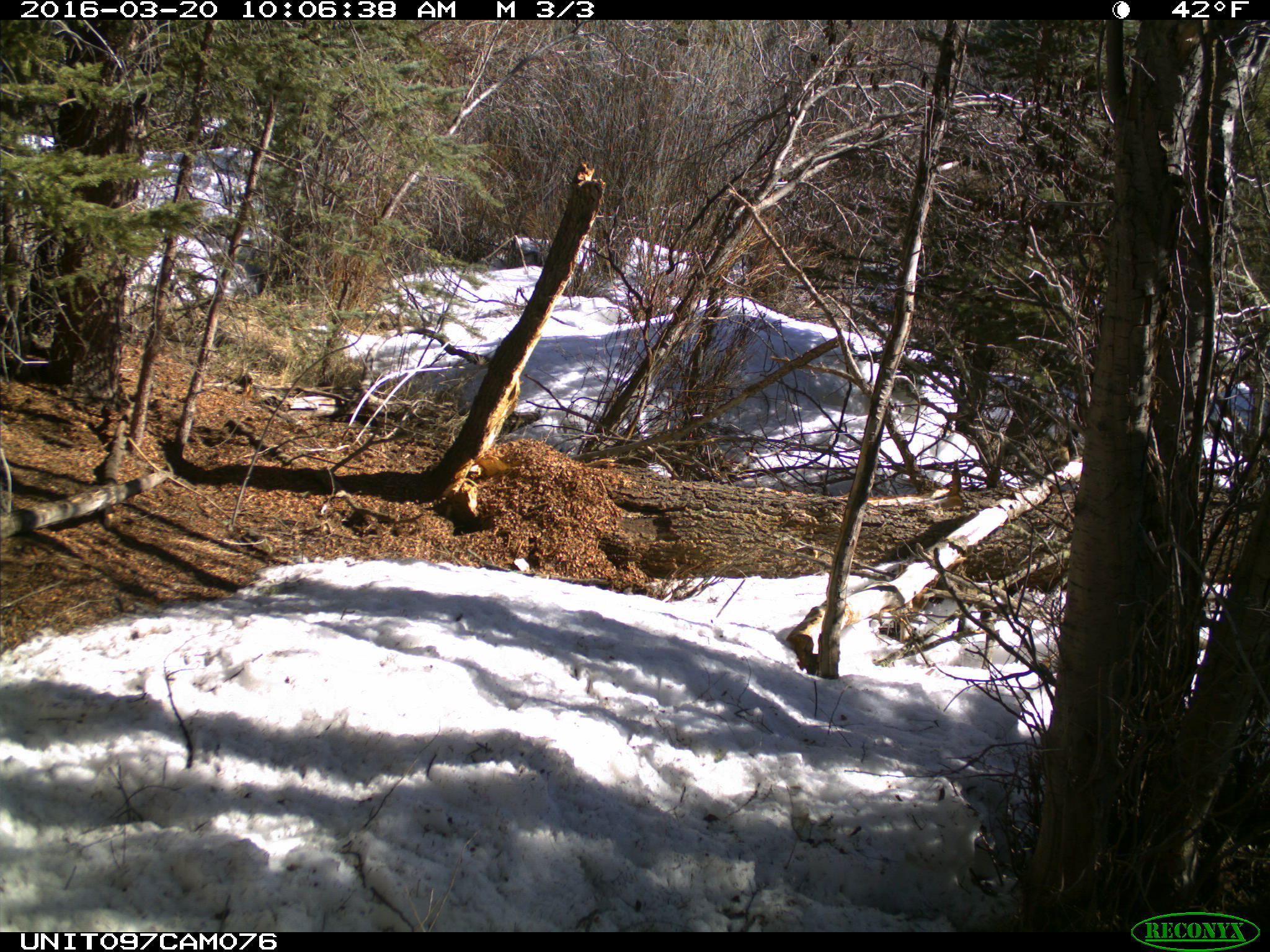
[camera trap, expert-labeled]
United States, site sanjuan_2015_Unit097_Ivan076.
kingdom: Animalia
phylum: Chordata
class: Mammalia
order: Rodentia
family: Sciuridae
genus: Tamiasciurus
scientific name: Tamiasciurus hudsonicus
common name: american red squirrel